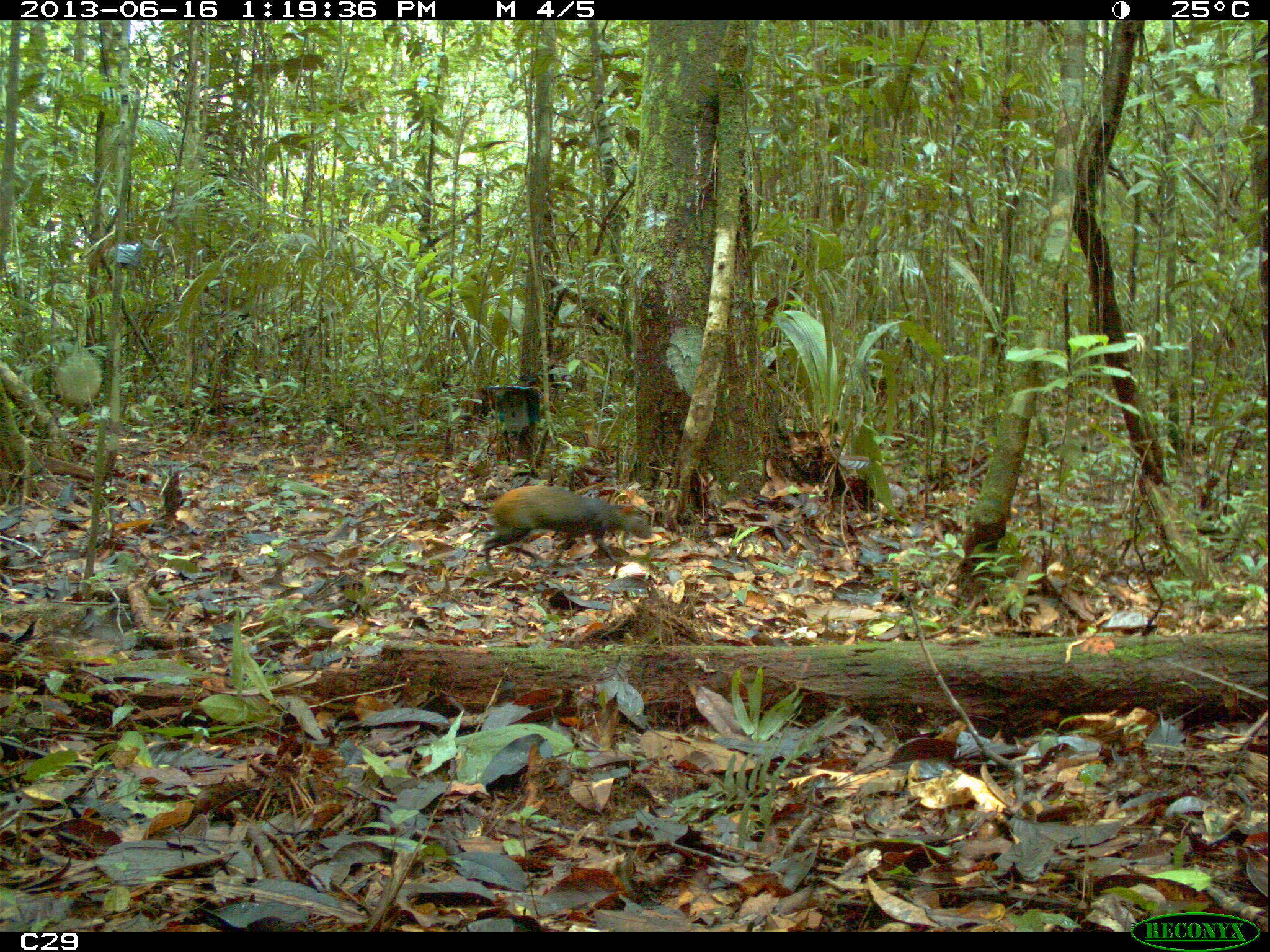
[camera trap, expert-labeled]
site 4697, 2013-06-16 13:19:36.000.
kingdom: Animalia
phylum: Chordata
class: Mammalia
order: Rodentia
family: Dasyproctidae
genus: Dasyprocta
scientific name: Dasyprocta leporina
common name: red-rumped agouti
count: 1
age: adult